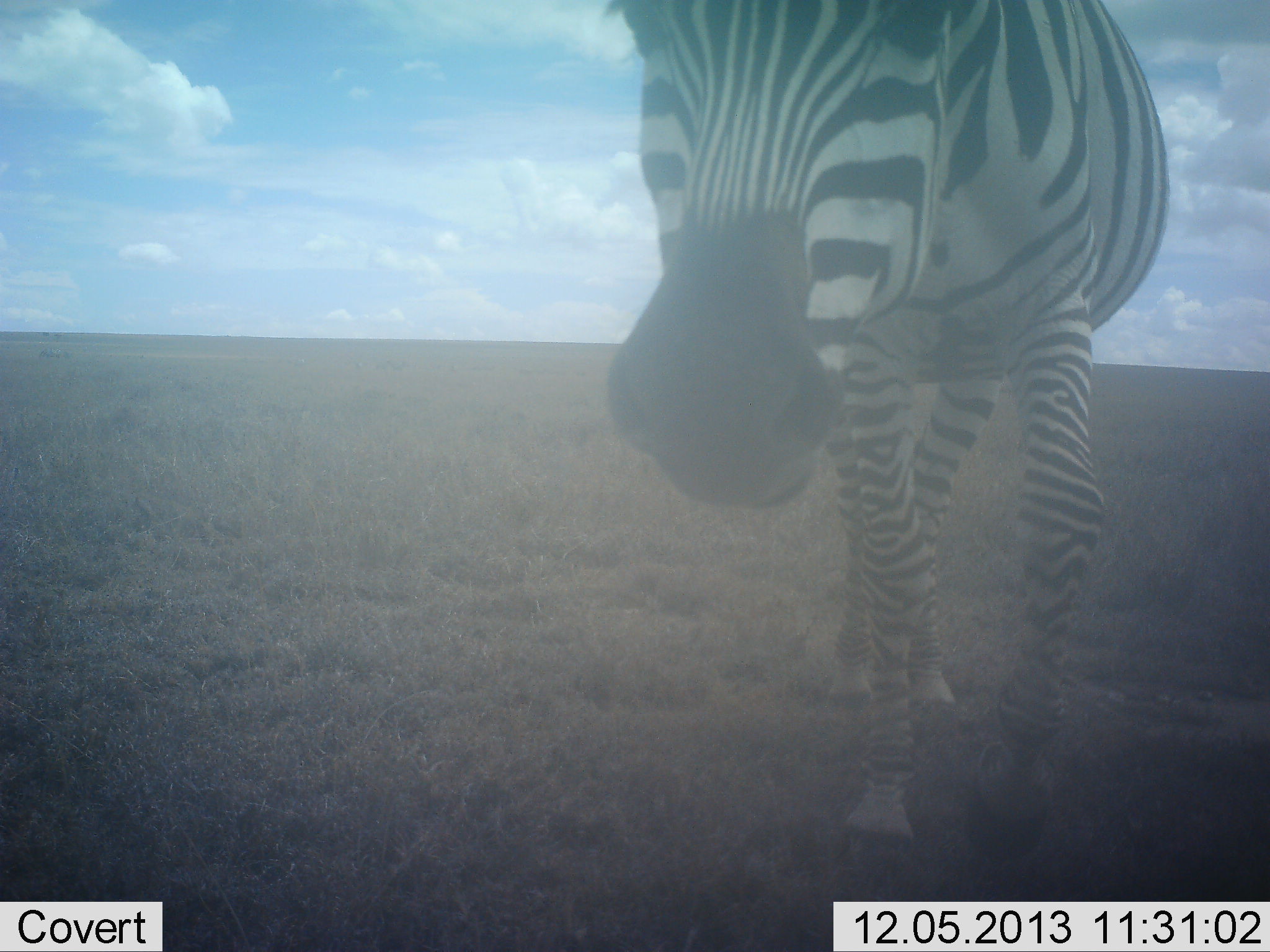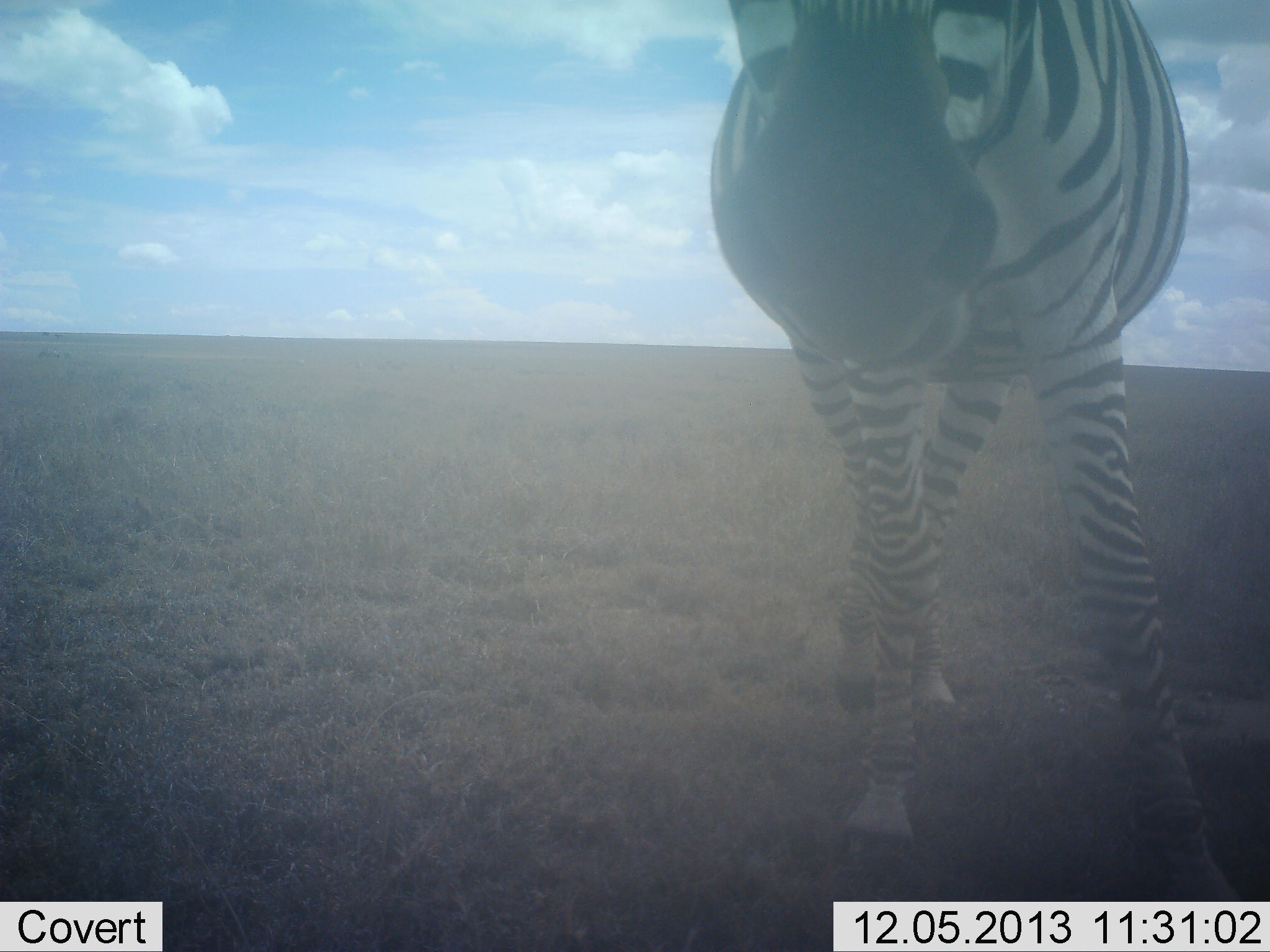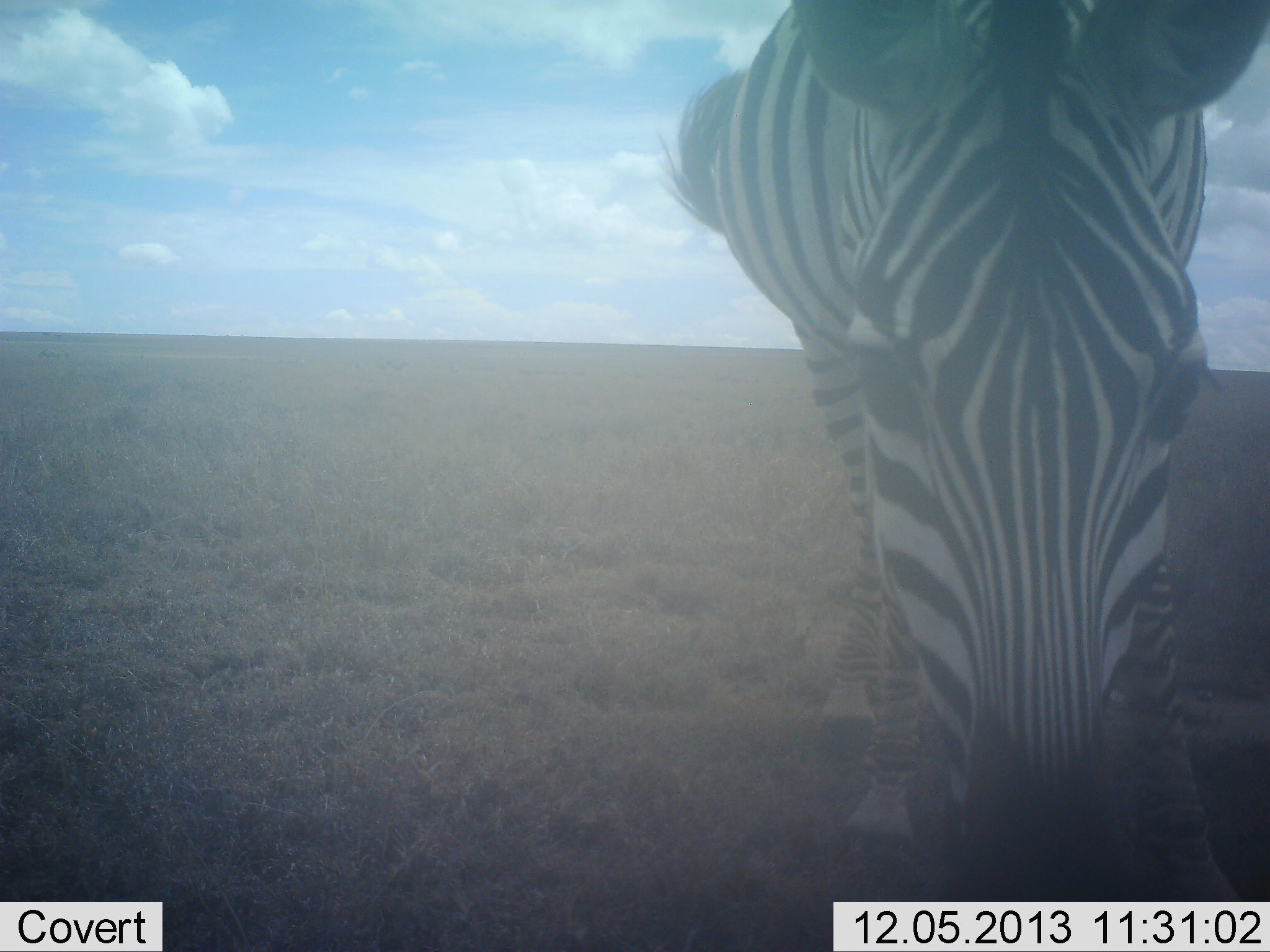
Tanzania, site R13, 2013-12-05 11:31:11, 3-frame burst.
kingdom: Animalia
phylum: Chordata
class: Mammalia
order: Perissodactyla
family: Equidae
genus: Equus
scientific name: Equus quagga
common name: plains zebra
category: zebra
Zebra (plains zebra) (Equus quagga), count 1. Behavior (volunteer vote fractions): standing 52%, resting 0%, moving 23%, interacting 19%. Young present (vote fraction): 0%. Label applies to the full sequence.